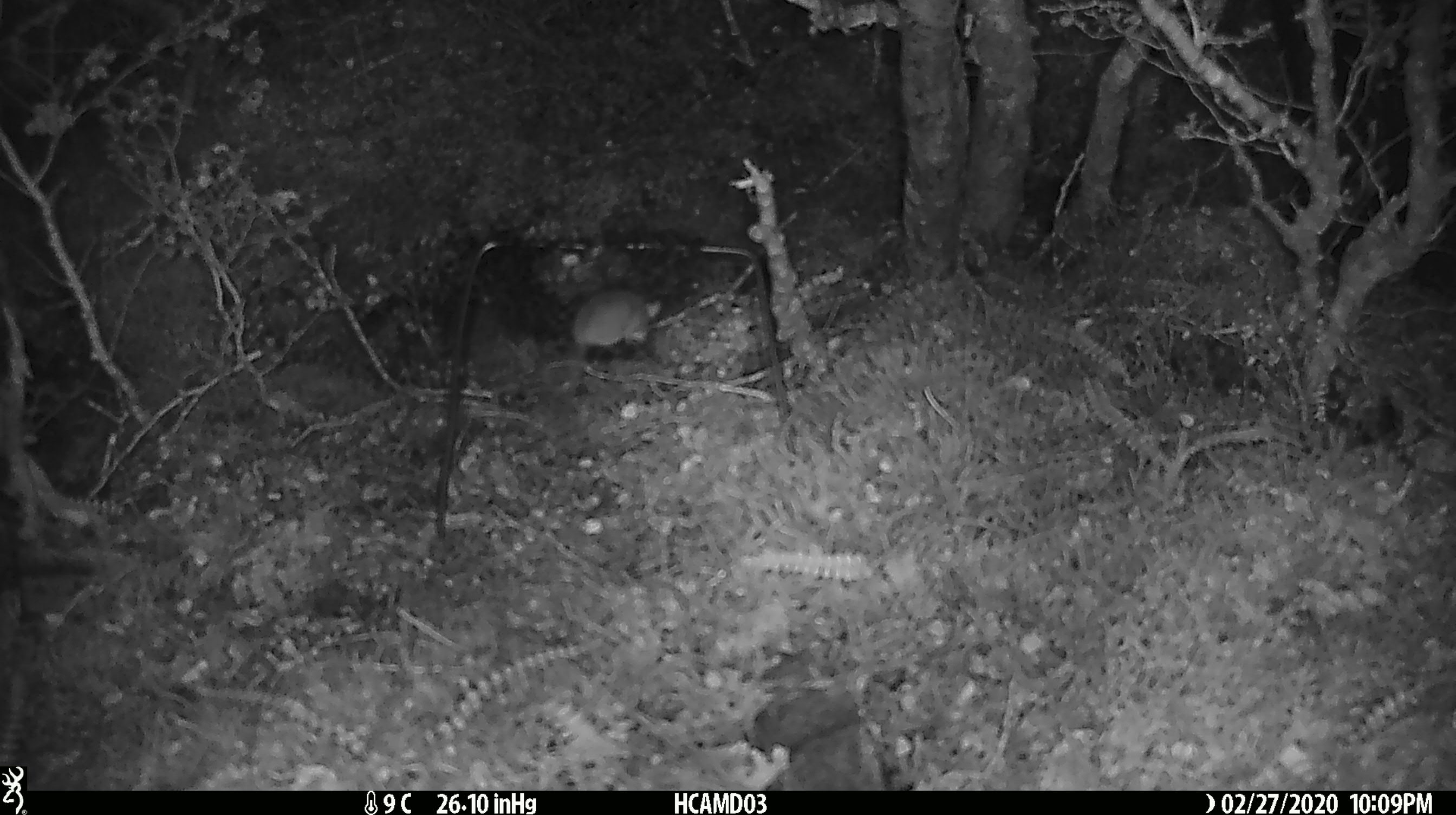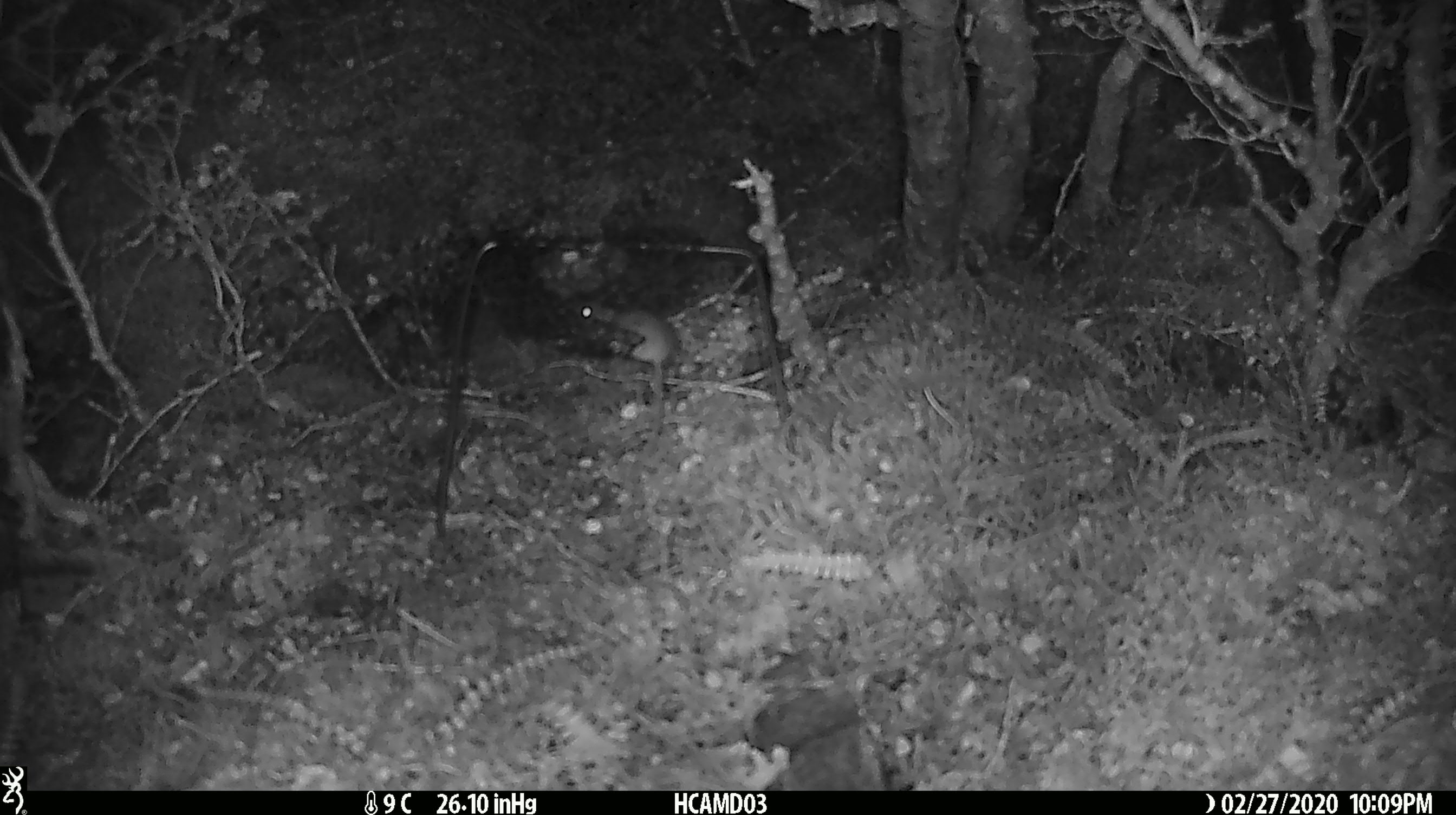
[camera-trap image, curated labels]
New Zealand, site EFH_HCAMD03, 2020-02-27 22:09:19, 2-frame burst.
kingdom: Animalia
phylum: Chordata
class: Mammalia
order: Rodentia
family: Muridae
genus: Mus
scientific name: Mus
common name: mouse